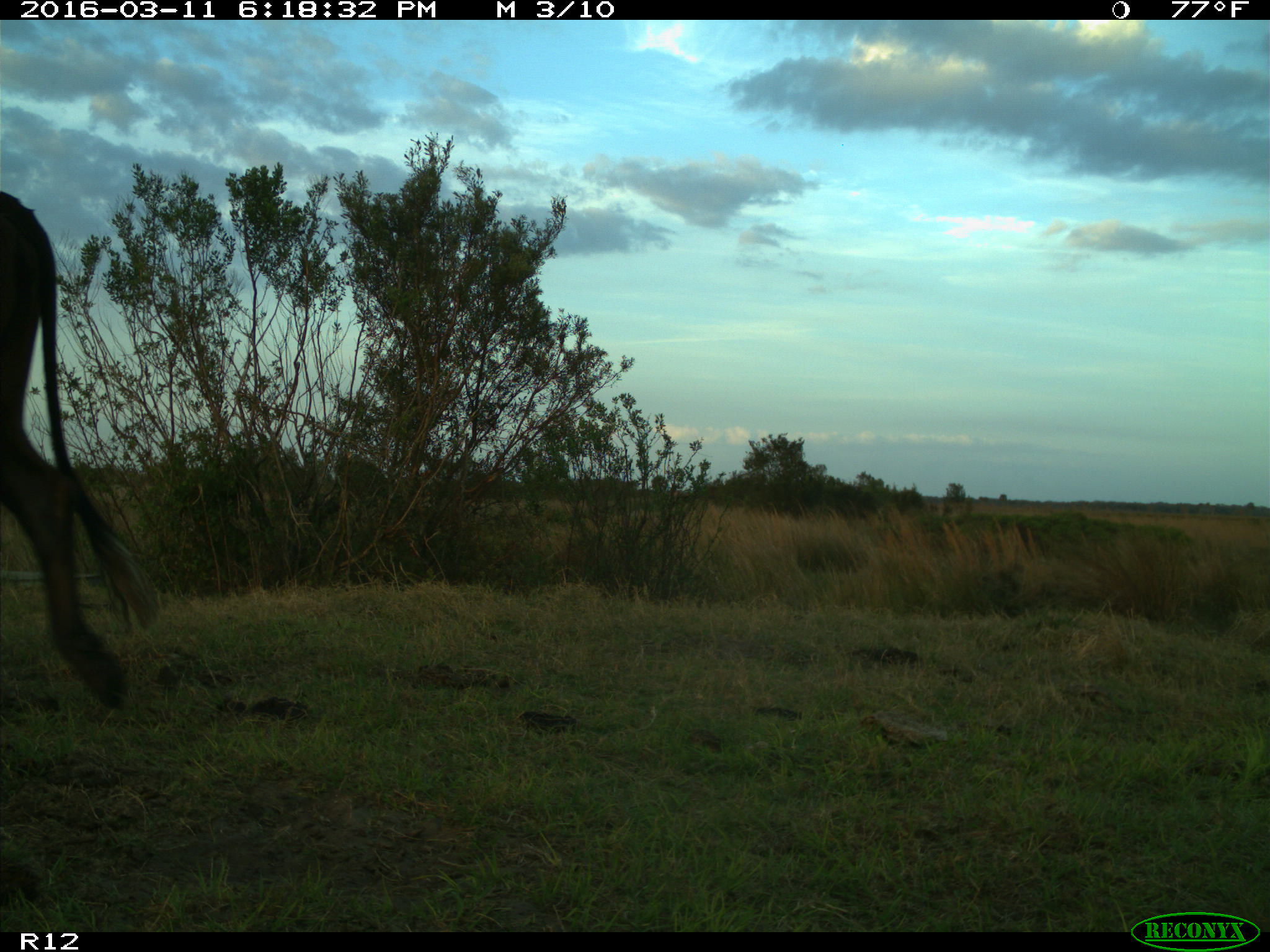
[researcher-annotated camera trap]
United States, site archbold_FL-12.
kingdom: Animalia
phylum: Chordata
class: Mammalia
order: Artiodactyla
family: Bovidae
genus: Bos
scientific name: Bos taurus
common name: domestic cow